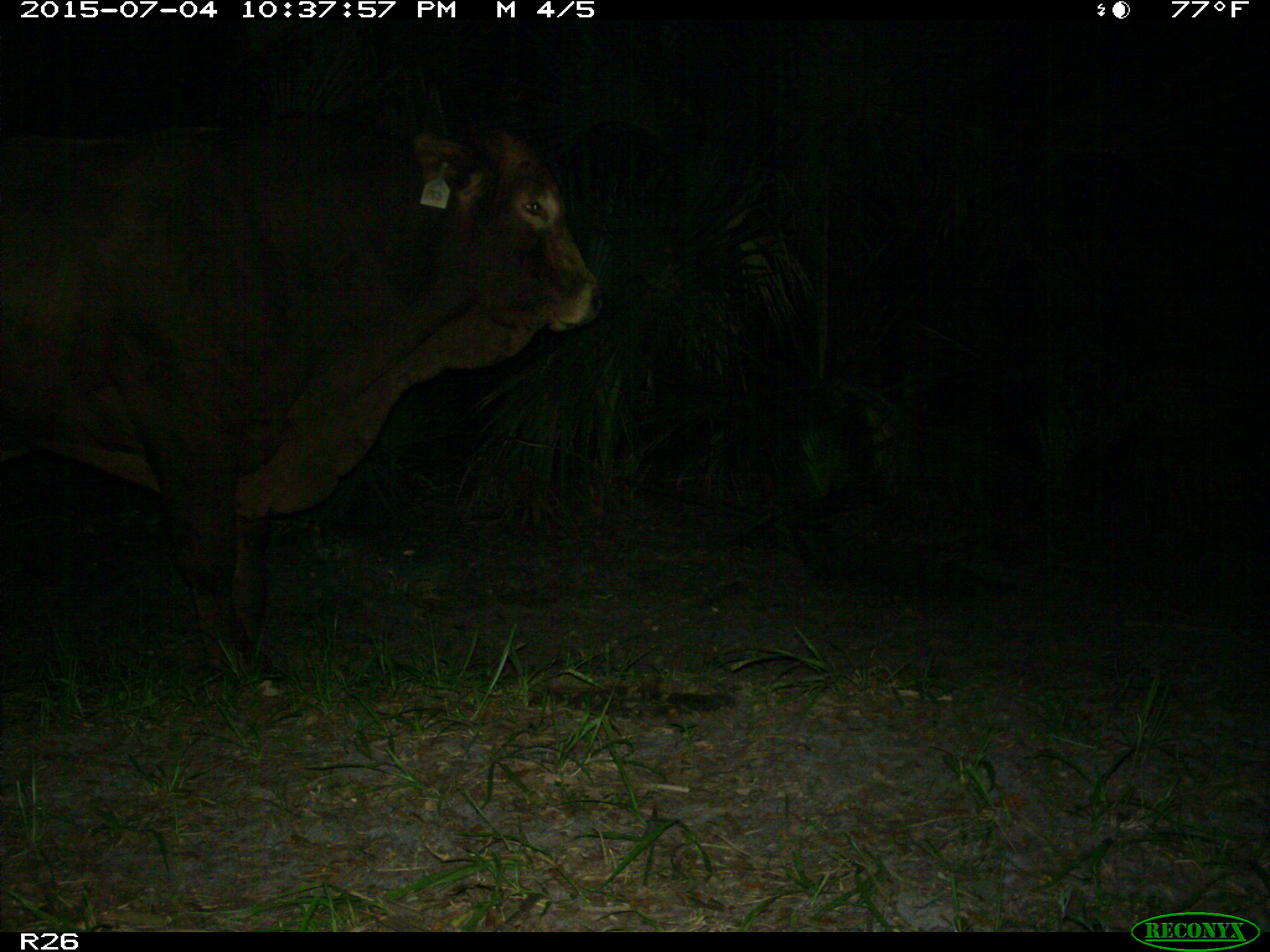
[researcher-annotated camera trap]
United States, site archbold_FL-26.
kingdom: Animalia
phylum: Chordata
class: Mammalia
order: Artiodactyla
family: Bovidae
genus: Bos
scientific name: Bos taurus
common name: domestic cow